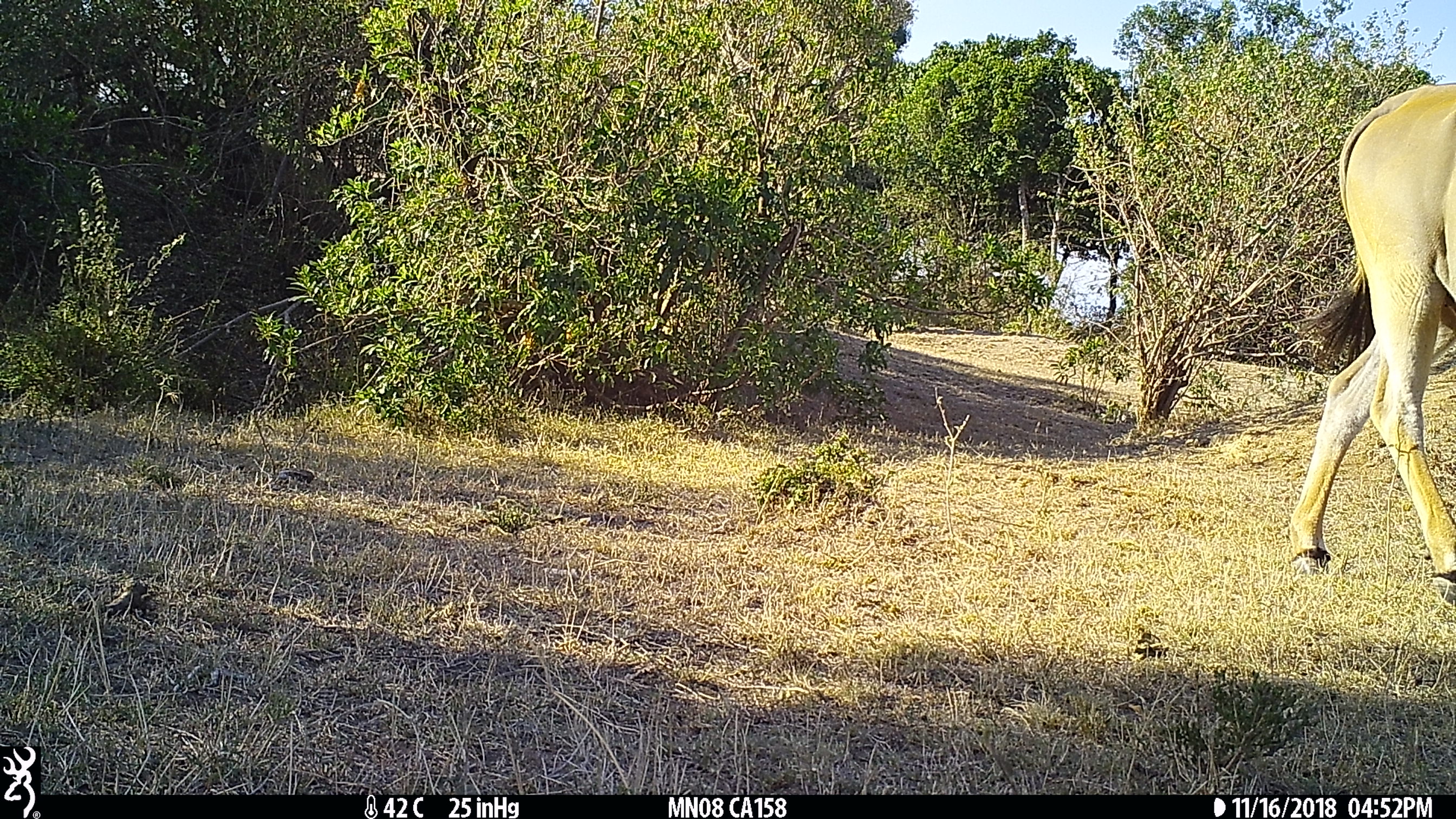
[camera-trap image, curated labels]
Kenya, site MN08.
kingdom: Animalia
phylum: Chordata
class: Mammalia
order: Artiodactyla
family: Bovidae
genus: Tragelaphus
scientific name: Tragelaphus oryx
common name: eland